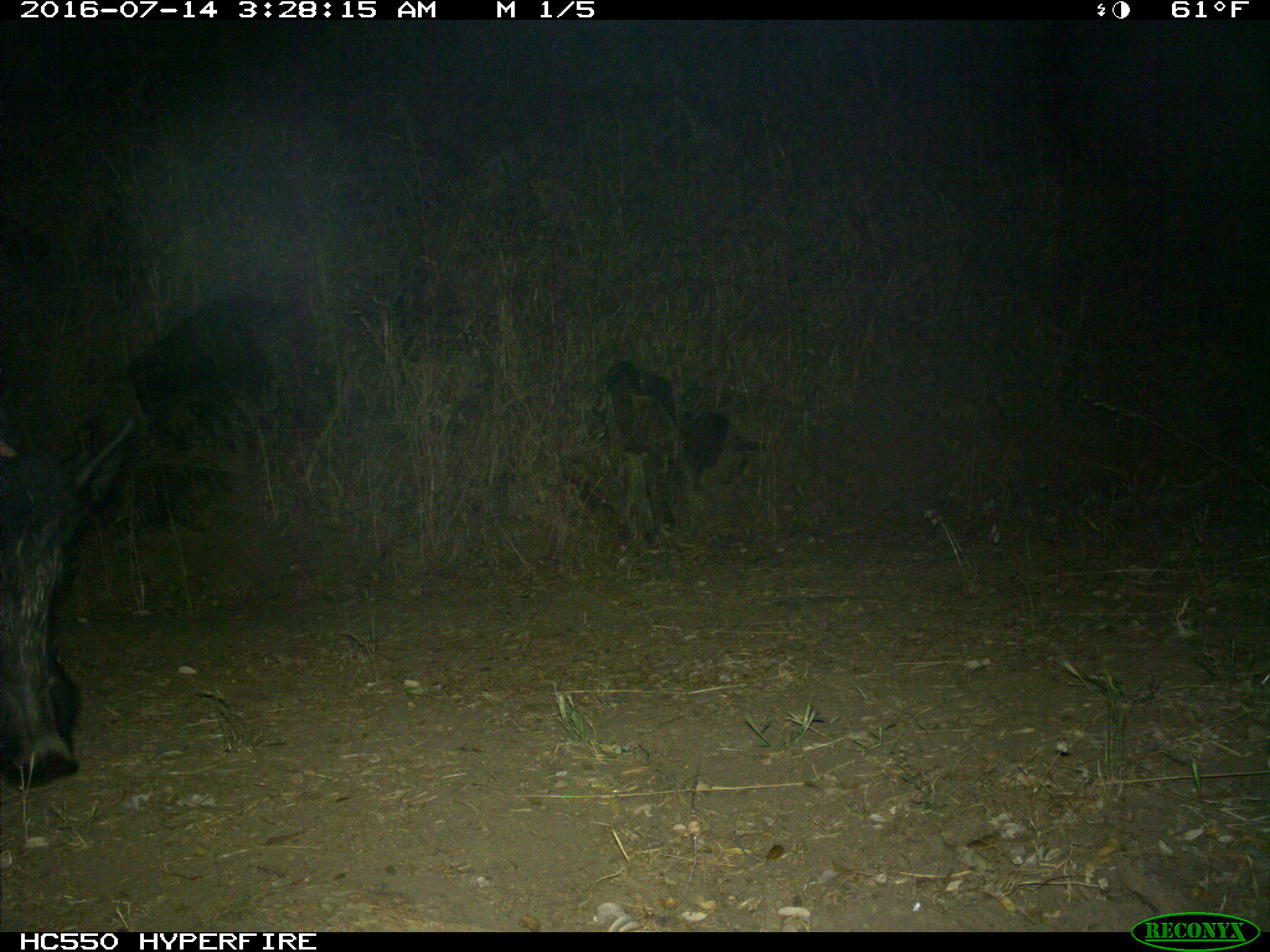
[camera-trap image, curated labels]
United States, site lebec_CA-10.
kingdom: Animalia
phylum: Chordata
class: Mammalia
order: Artiodactyla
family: Suidae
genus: Sus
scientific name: Sus scrofa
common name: wild boar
Sus scrofa (wild boar).